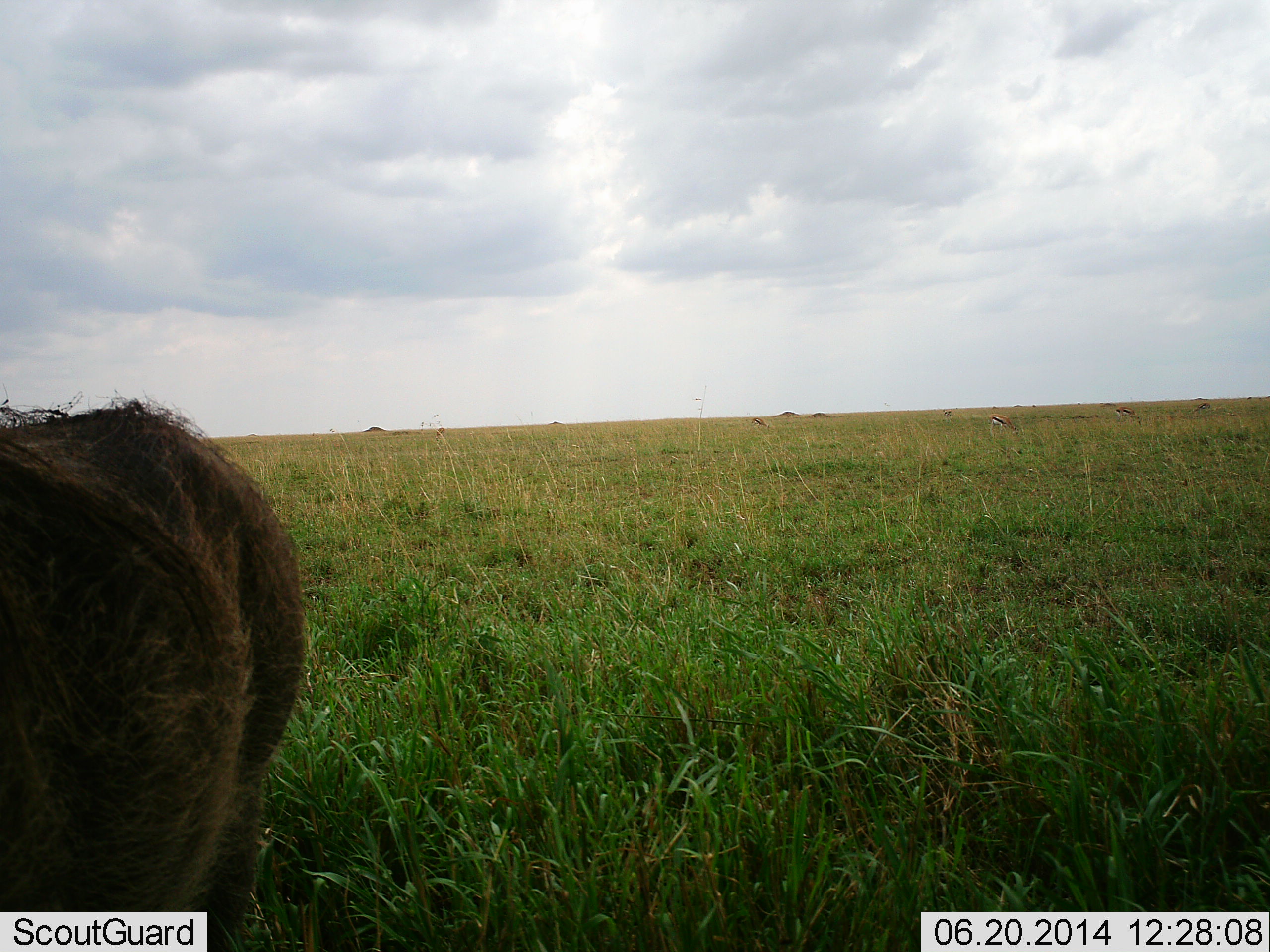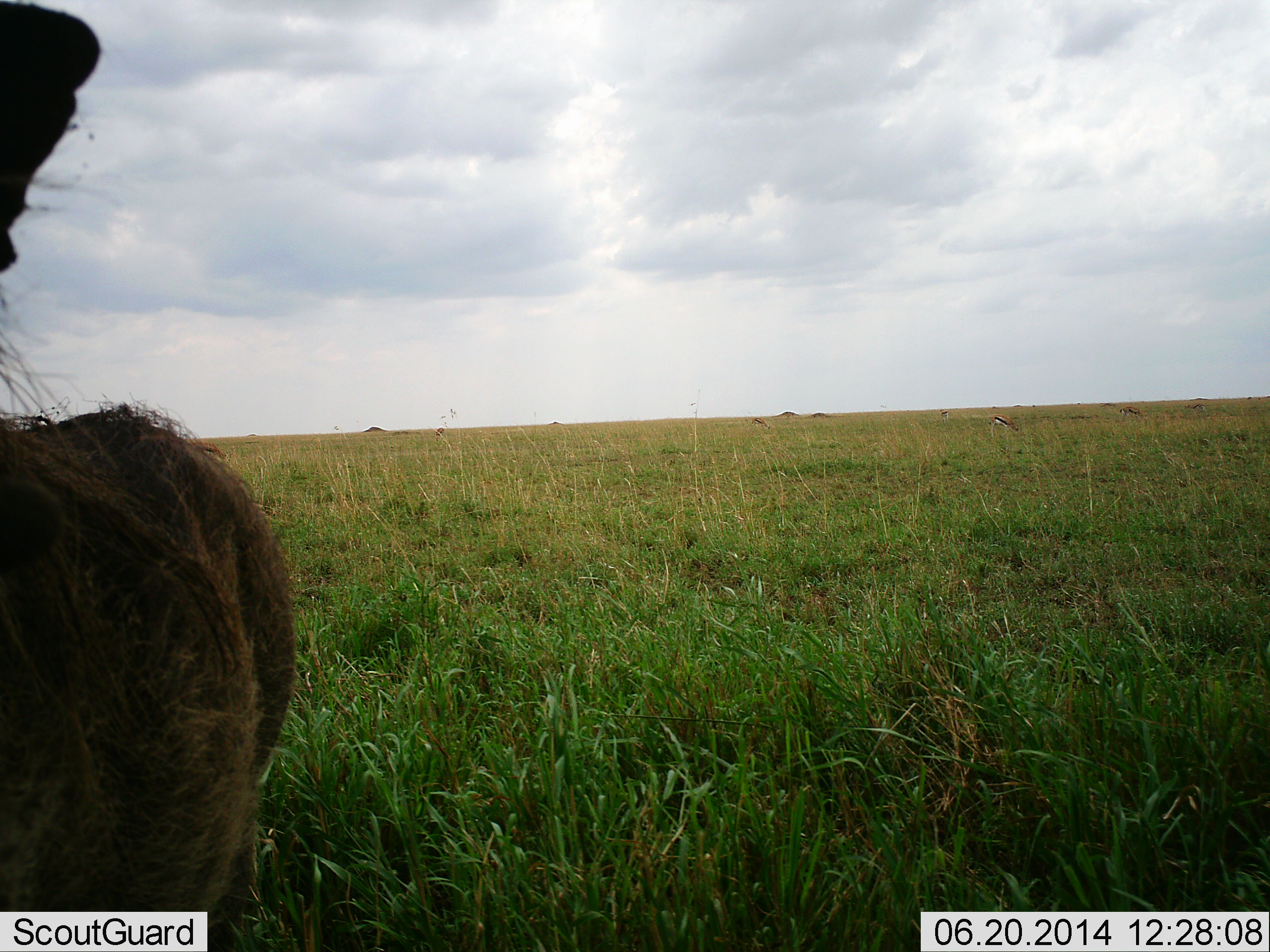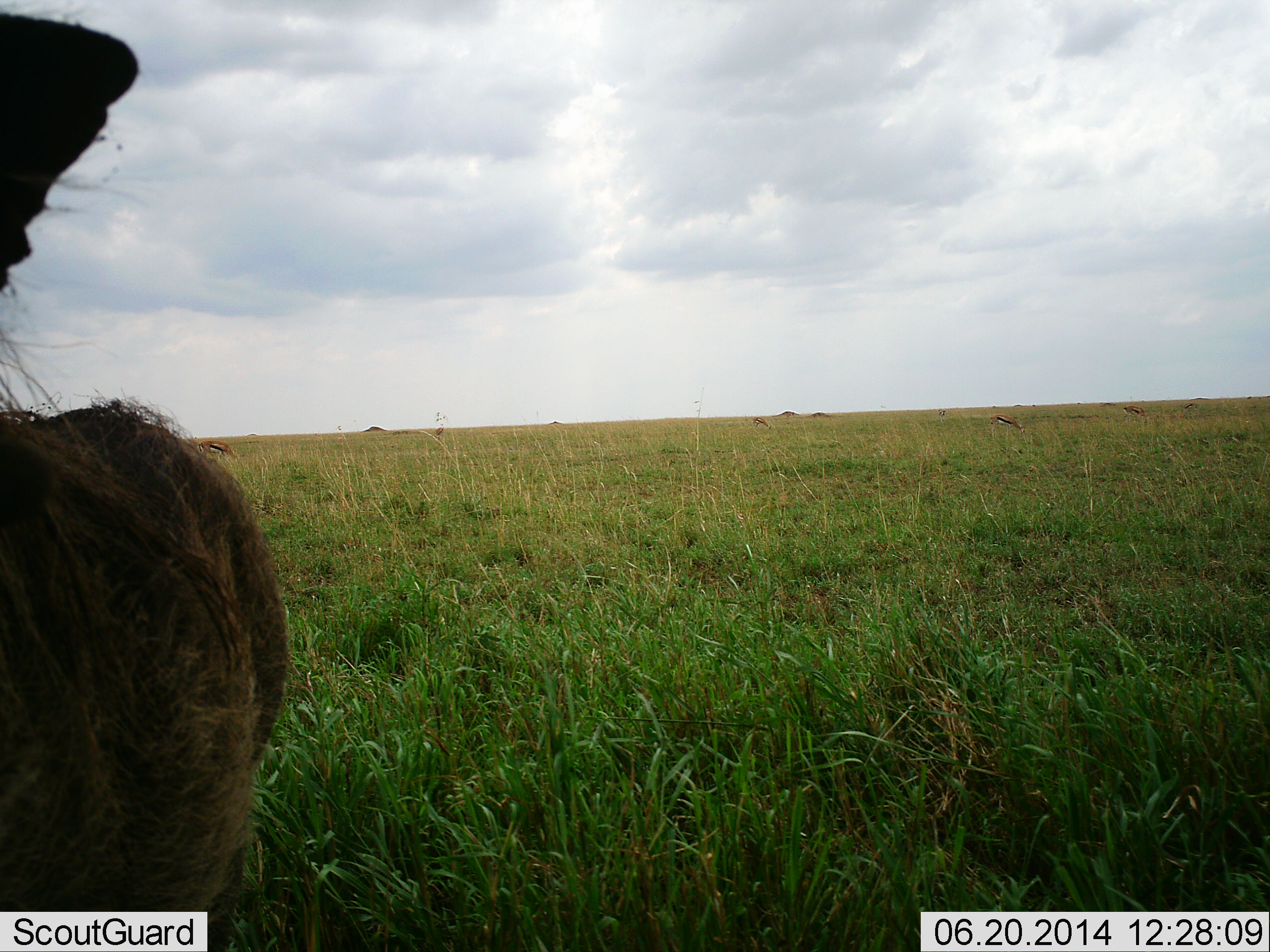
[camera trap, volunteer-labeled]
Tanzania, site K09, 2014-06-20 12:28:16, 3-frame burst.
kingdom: Animalia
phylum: Chordata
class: Mammalia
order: Artiodactyla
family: Suidae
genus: Phacochoerus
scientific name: Phacochoerus africanus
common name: warthog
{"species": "warthog (Phacochoerus africanus)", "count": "1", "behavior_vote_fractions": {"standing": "100%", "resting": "0%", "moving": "0%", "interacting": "0%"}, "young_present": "0%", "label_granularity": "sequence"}